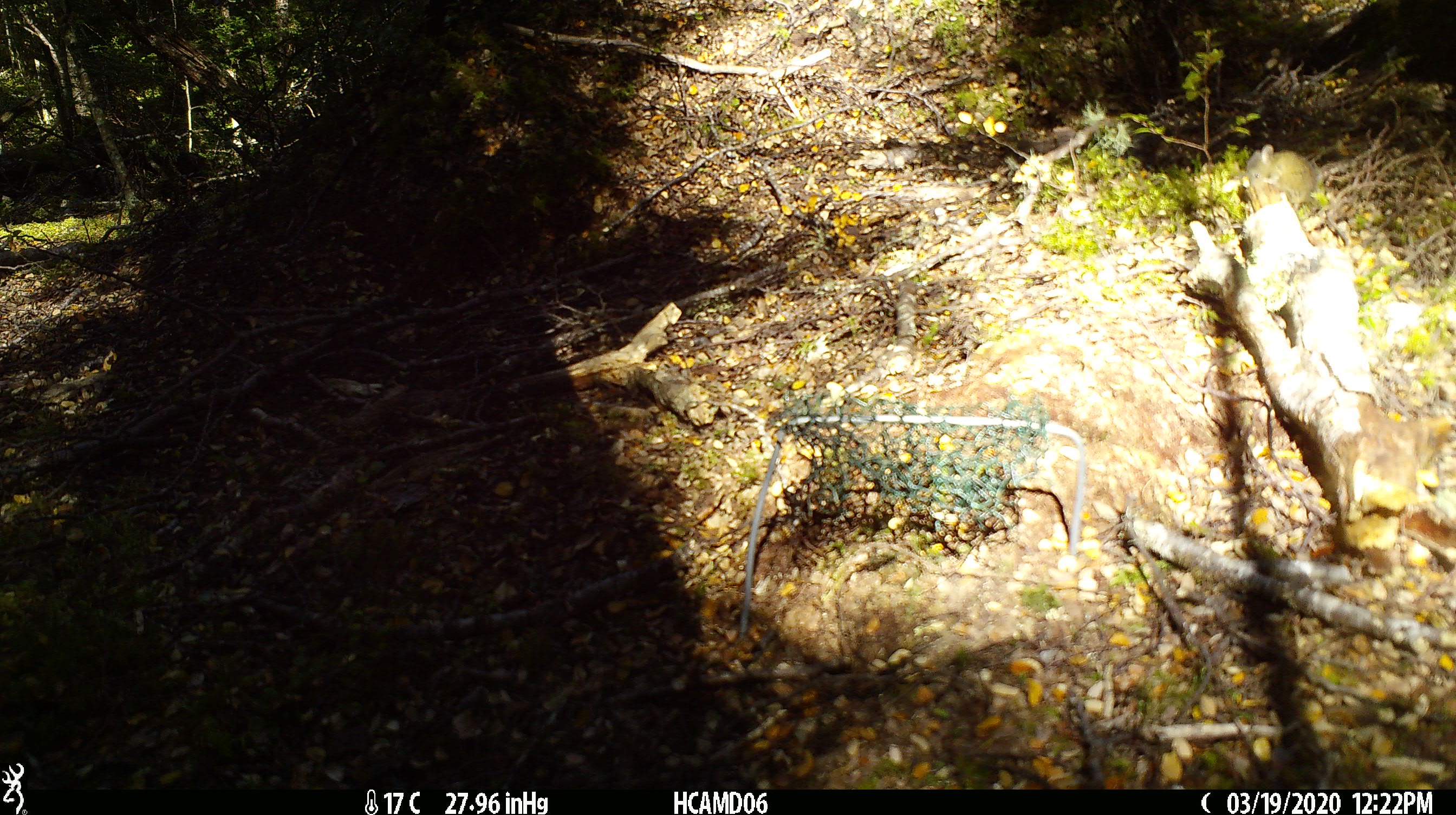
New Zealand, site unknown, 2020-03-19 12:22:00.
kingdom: Animalia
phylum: Chordata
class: Mammalia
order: Rodentia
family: Muridae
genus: Mus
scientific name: Mus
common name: mouse